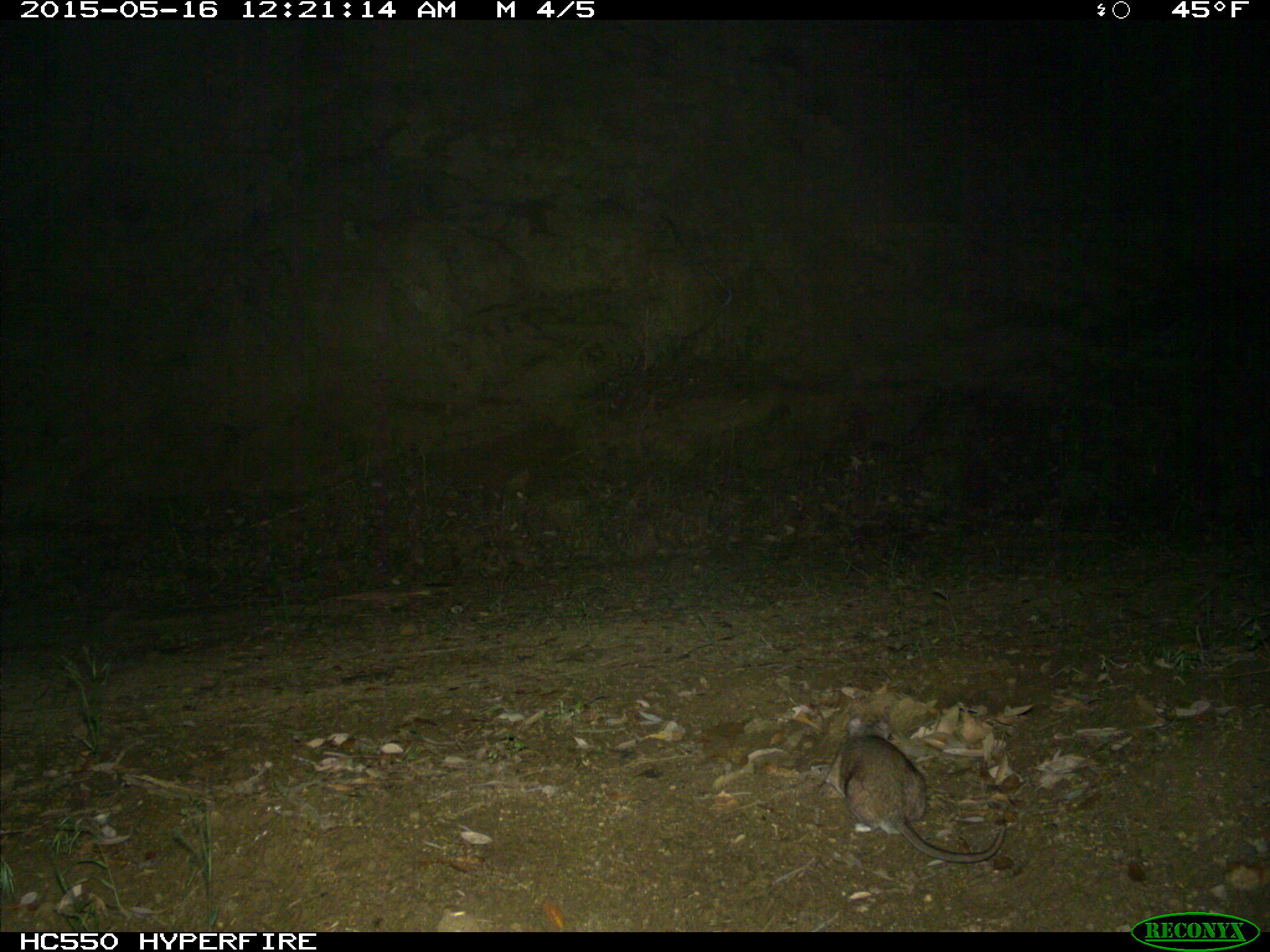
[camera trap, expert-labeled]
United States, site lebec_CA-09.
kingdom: Animalia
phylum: Chordata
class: Mammalia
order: Rodentia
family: Cricetidae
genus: Neotoma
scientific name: Neotoma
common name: pack rat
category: unidentified pack rat